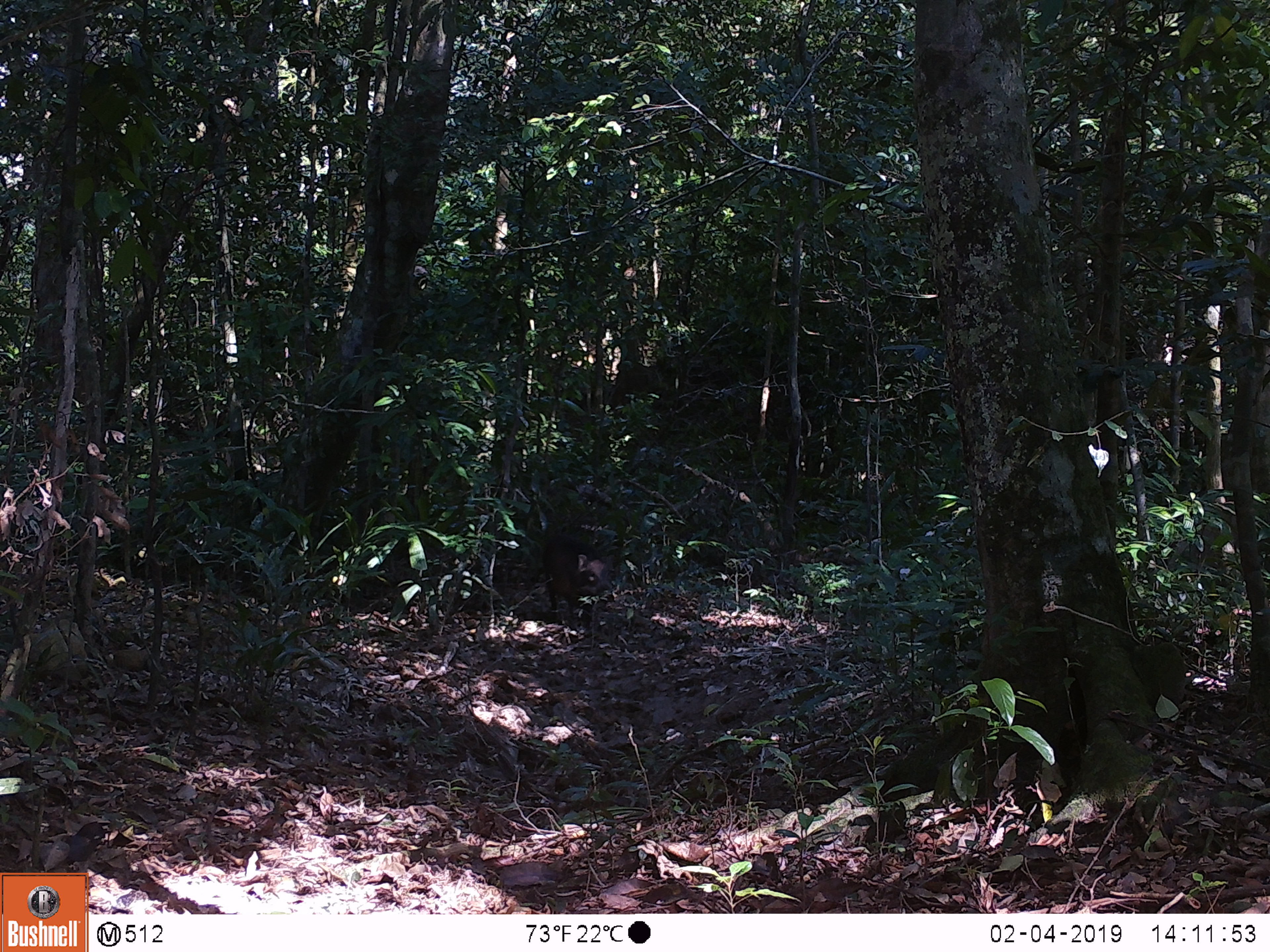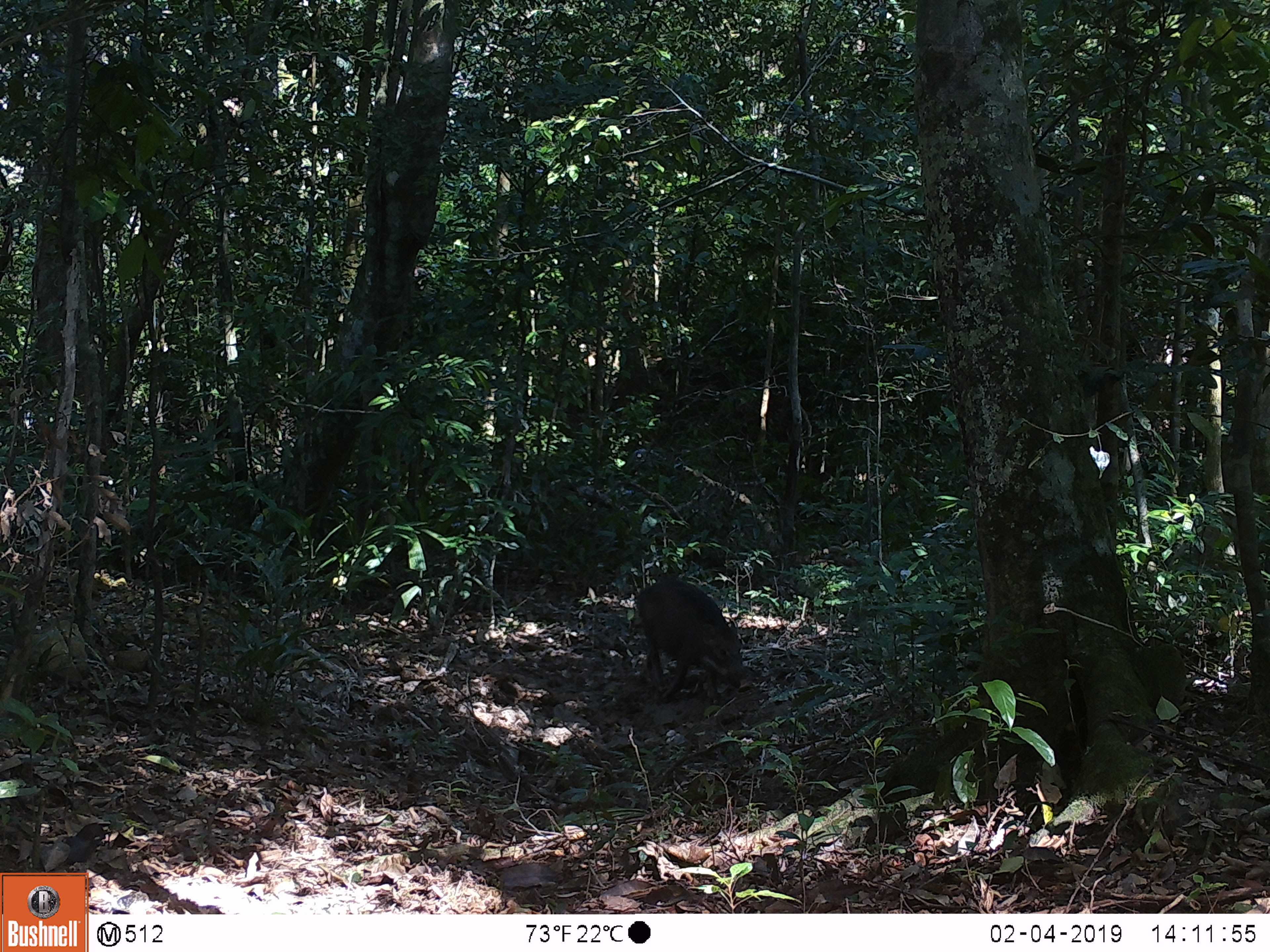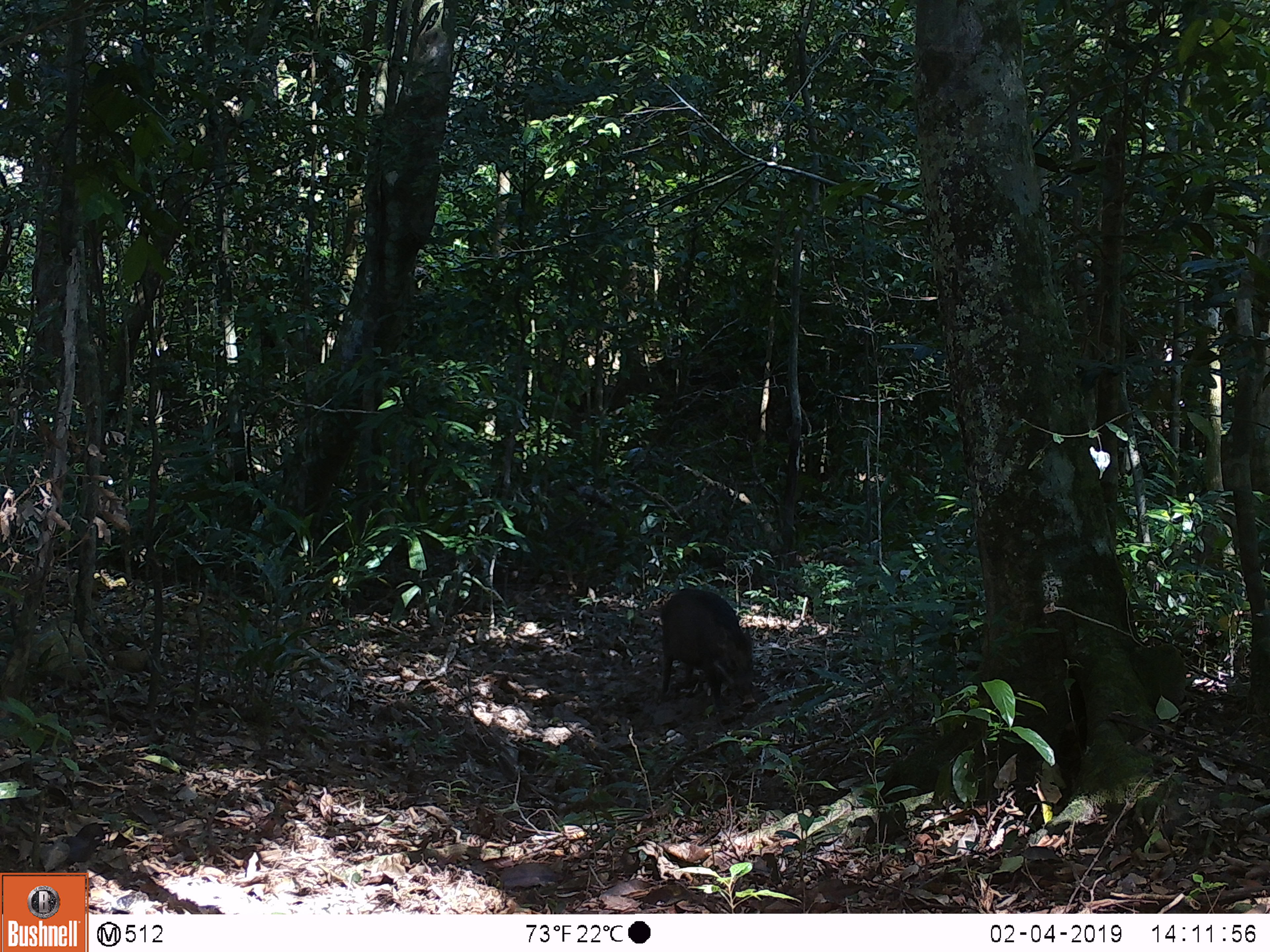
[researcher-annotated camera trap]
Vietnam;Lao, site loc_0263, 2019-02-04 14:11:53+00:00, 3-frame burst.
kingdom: Animalia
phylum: Chordata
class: Mammalia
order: Artiodactyla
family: Suidae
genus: Sus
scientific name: Sus scrofa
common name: eurasian wild pig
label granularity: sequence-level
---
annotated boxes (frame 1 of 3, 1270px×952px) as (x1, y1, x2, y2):
eurasian wild pig: (542, 534, 615, 630)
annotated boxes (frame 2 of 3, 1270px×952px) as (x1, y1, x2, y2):
eurasian wild pig: (638, 577, 751, 705)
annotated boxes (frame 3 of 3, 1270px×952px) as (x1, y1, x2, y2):
eurasian wild pig: (659, 587, 756, 716)